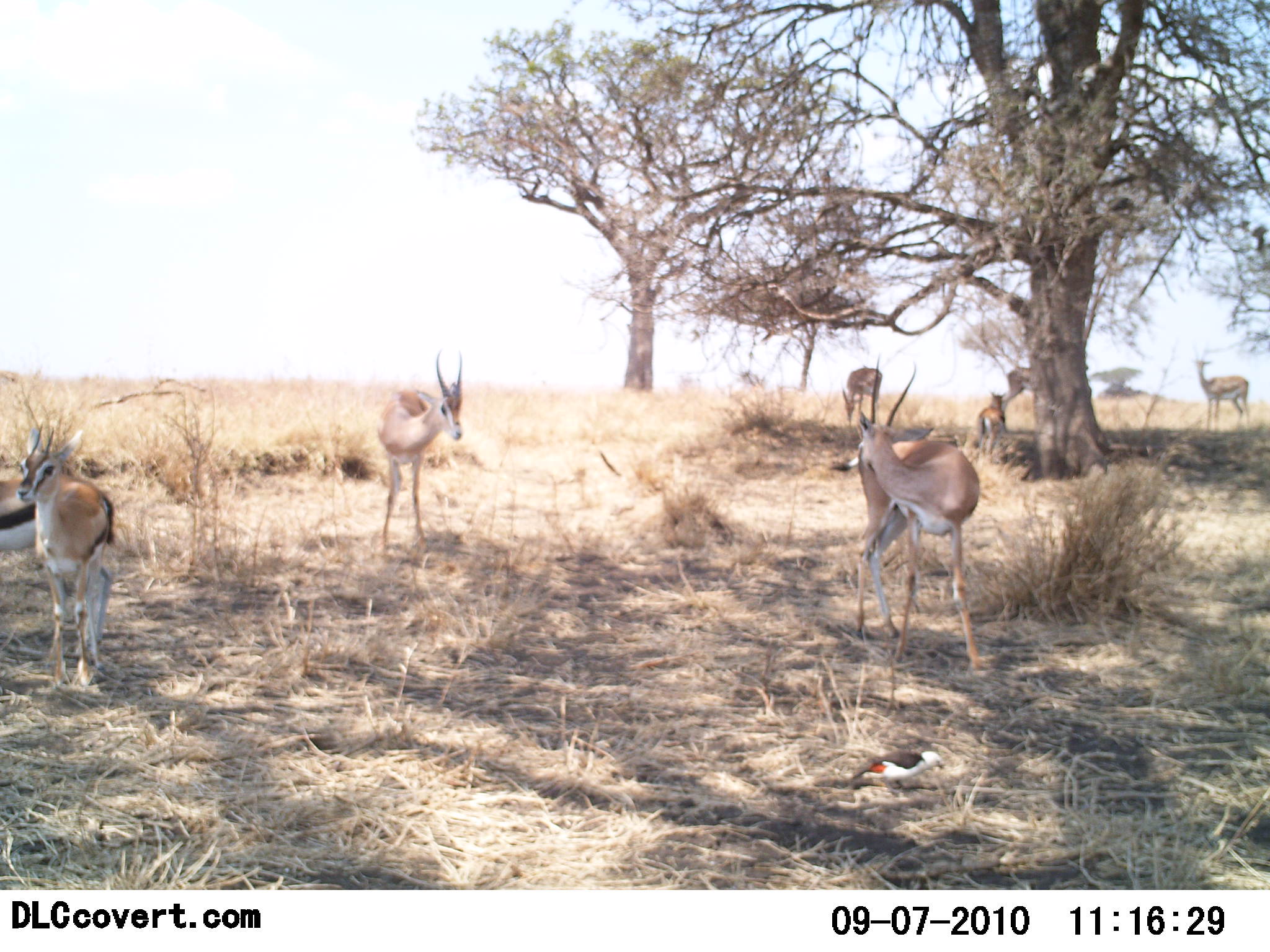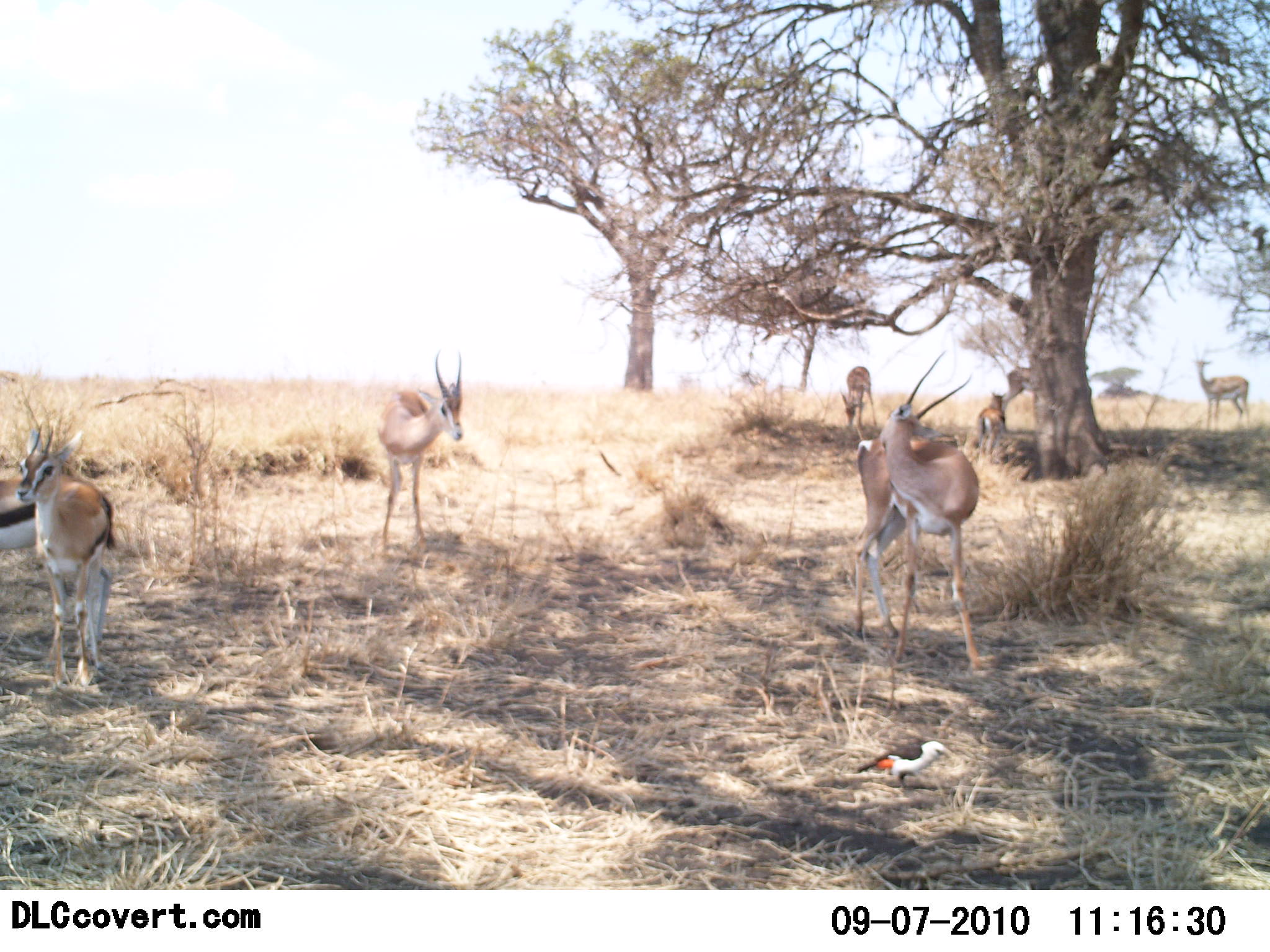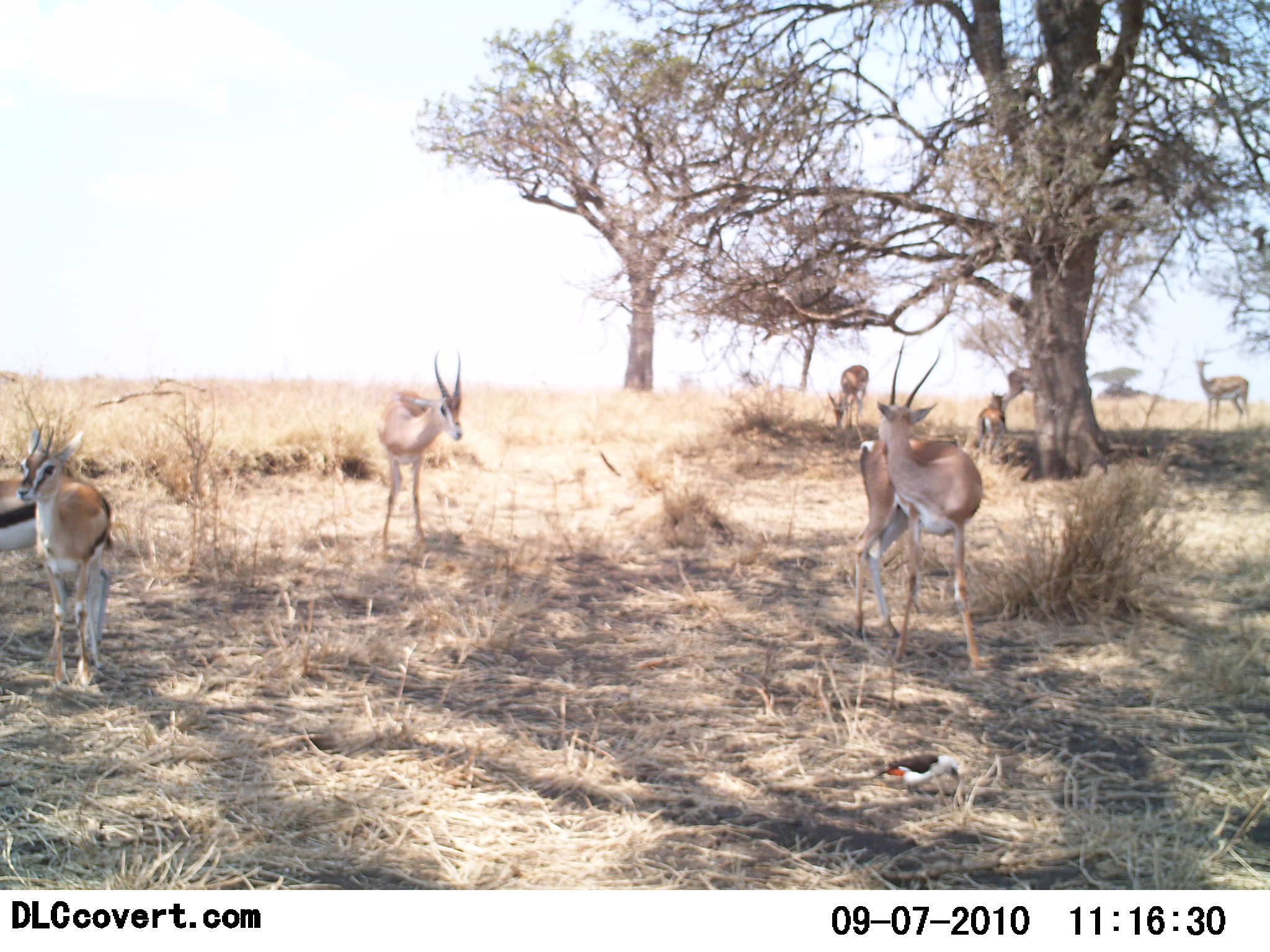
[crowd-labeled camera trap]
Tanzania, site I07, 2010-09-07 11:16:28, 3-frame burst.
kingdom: Animalia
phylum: Chordata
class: Mammalia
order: Artiodactyla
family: Bovidae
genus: Eudorcas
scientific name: Eudorcas thomsonii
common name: thomson's gazelle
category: gazellethomsons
Gazellethomsons (thomson's gazelle) (Eudorcas thomsonii), count 7. Behavior (volunteer vote fractions): standing 100%, resting 0%, moving 4%, interacting 13%. Young present (vote fraction): 13%. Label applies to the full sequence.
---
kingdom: Animalia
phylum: Chordata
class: Aves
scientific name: Aves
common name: bird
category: otherbird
Otherbird (bird) (Aves), count 1. Behavior (volunteer vote fractions): standing 65%, resting 0%, moving 6%, interacting 0%. Young present (vote fraction): 0%. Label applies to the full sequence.